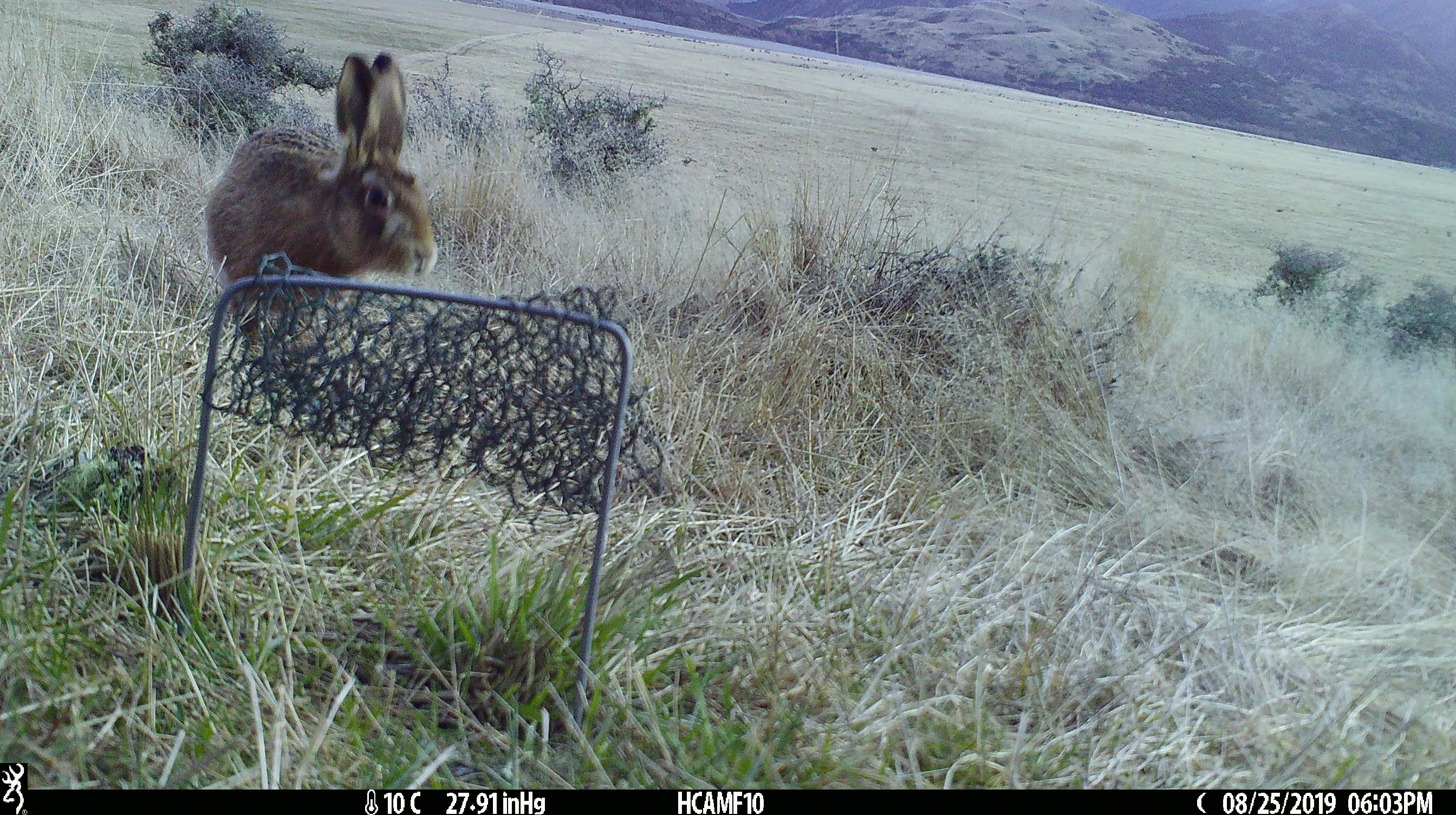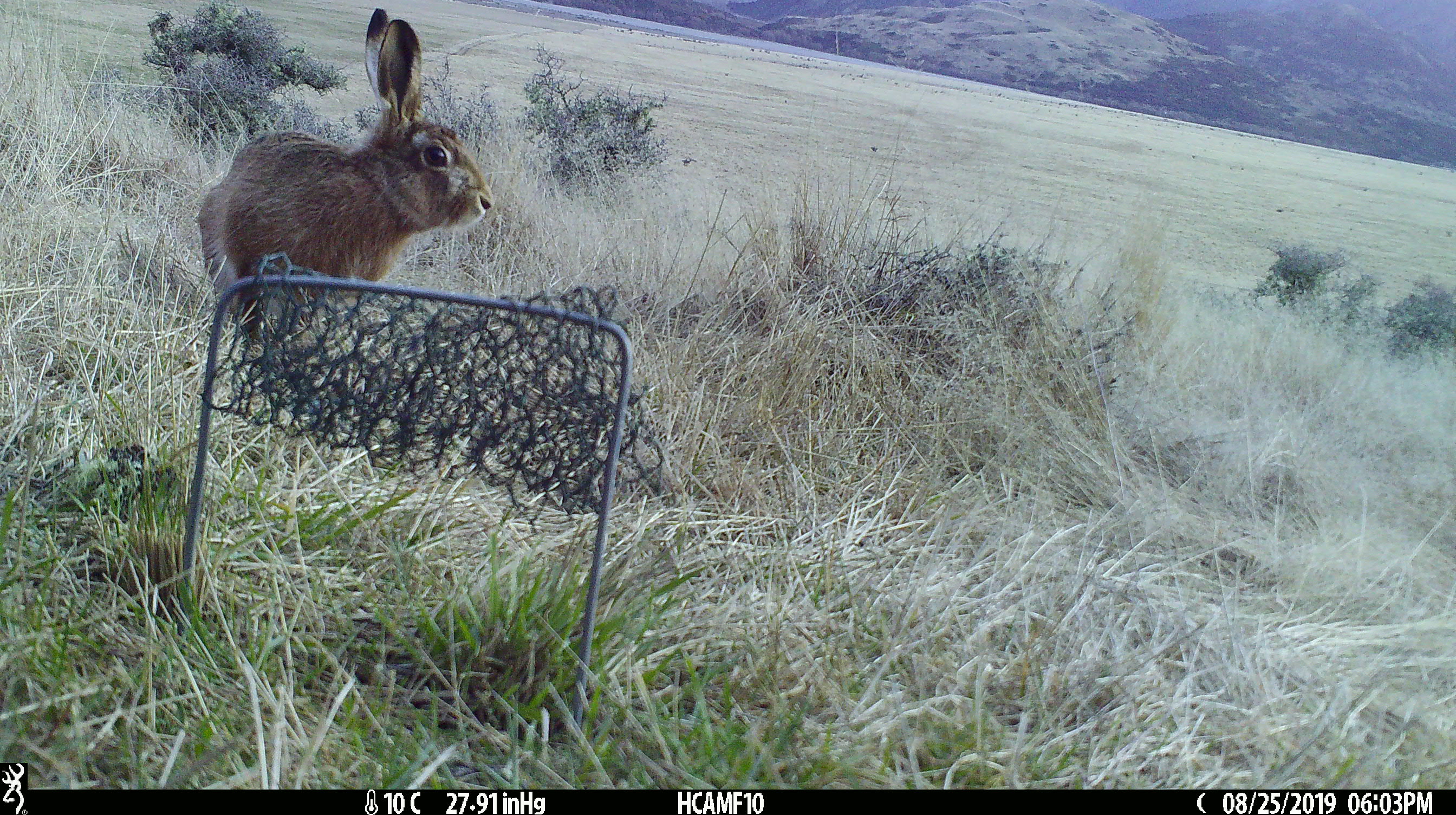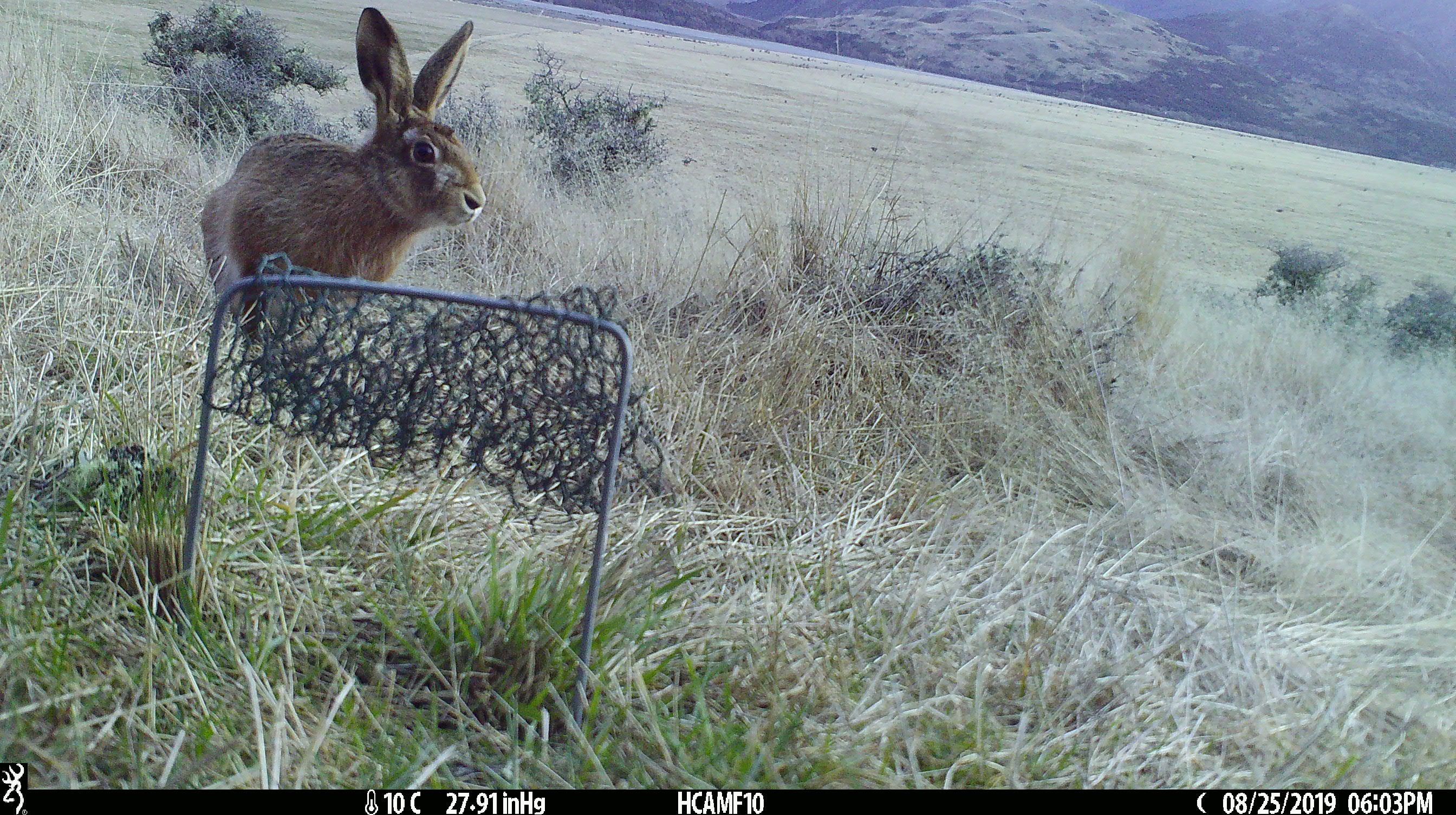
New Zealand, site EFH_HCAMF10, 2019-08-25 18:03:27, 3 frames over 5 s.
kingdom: Animalia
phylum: Chordata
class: Mammalia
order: Lagomorpha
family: Leporidae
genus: Lepus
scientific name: Lepus europaeus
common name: brown hare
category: hare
Hare (brown hare) (Lepus europaeus).